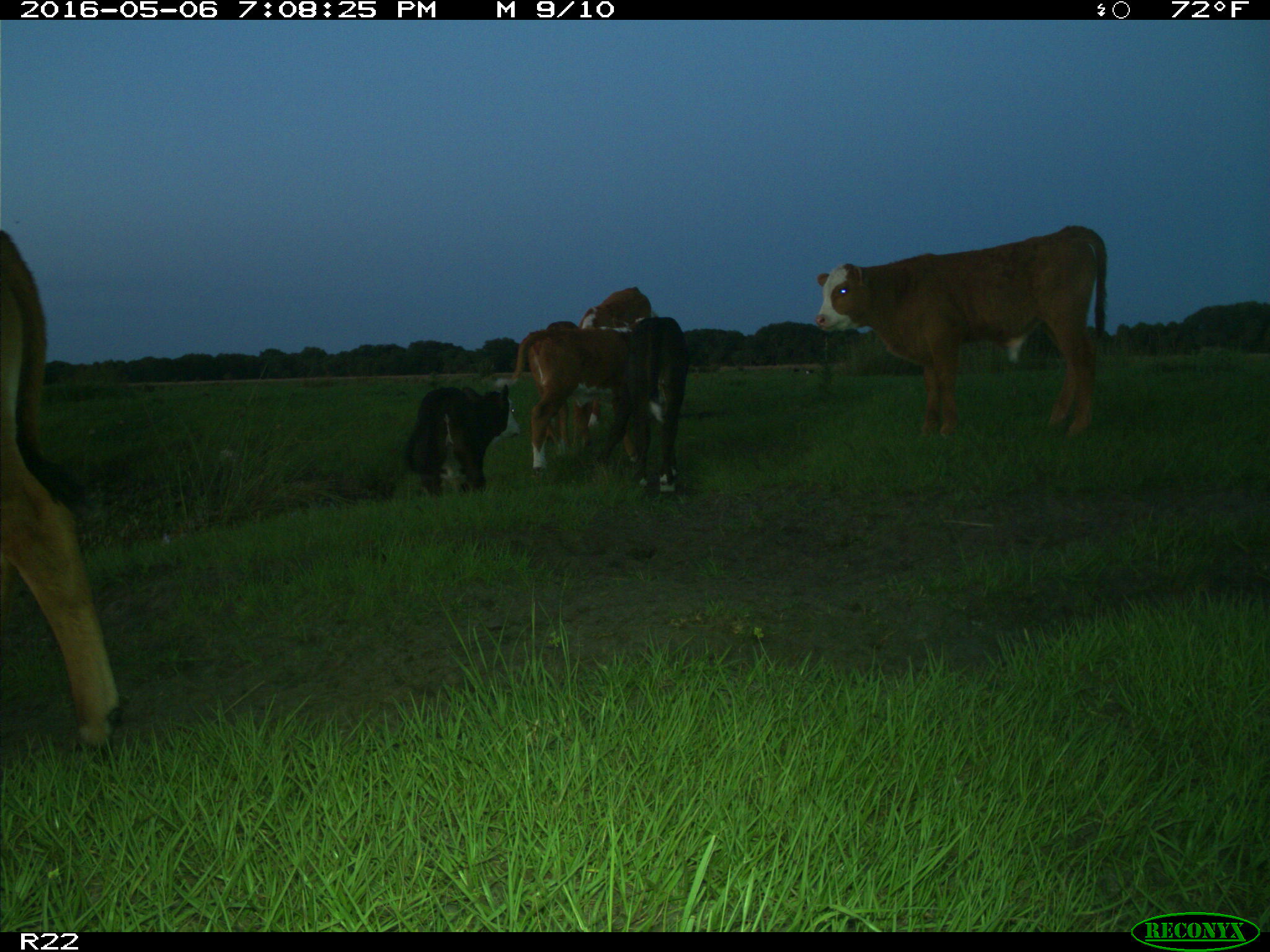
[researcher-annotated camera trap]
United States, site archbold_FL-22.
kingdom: Animalia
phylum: Chordata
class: Mammalia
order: Artiodactyla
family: Bovidae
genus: Bos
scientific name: Bos taurus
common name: domestic cow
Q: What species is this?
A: Bos taurus (domestic cow).